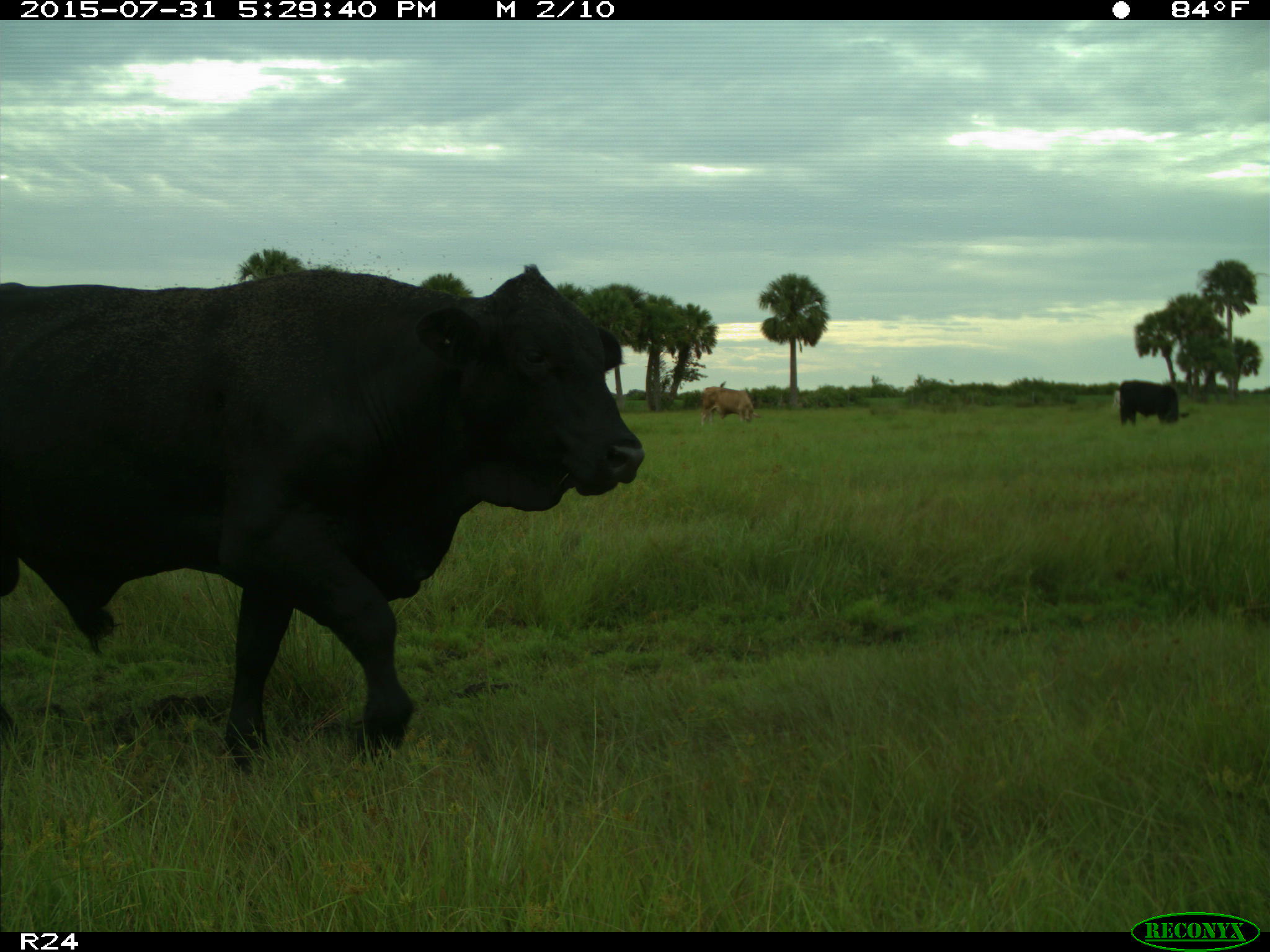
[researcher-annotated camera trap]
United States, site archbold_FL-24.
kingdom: Animalia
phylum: Chordata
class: Mammalia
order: Artiodactyla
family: Bovidae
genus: Bos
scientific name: Bos taurus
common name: domestic cow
Bos taurus (domestic cow).